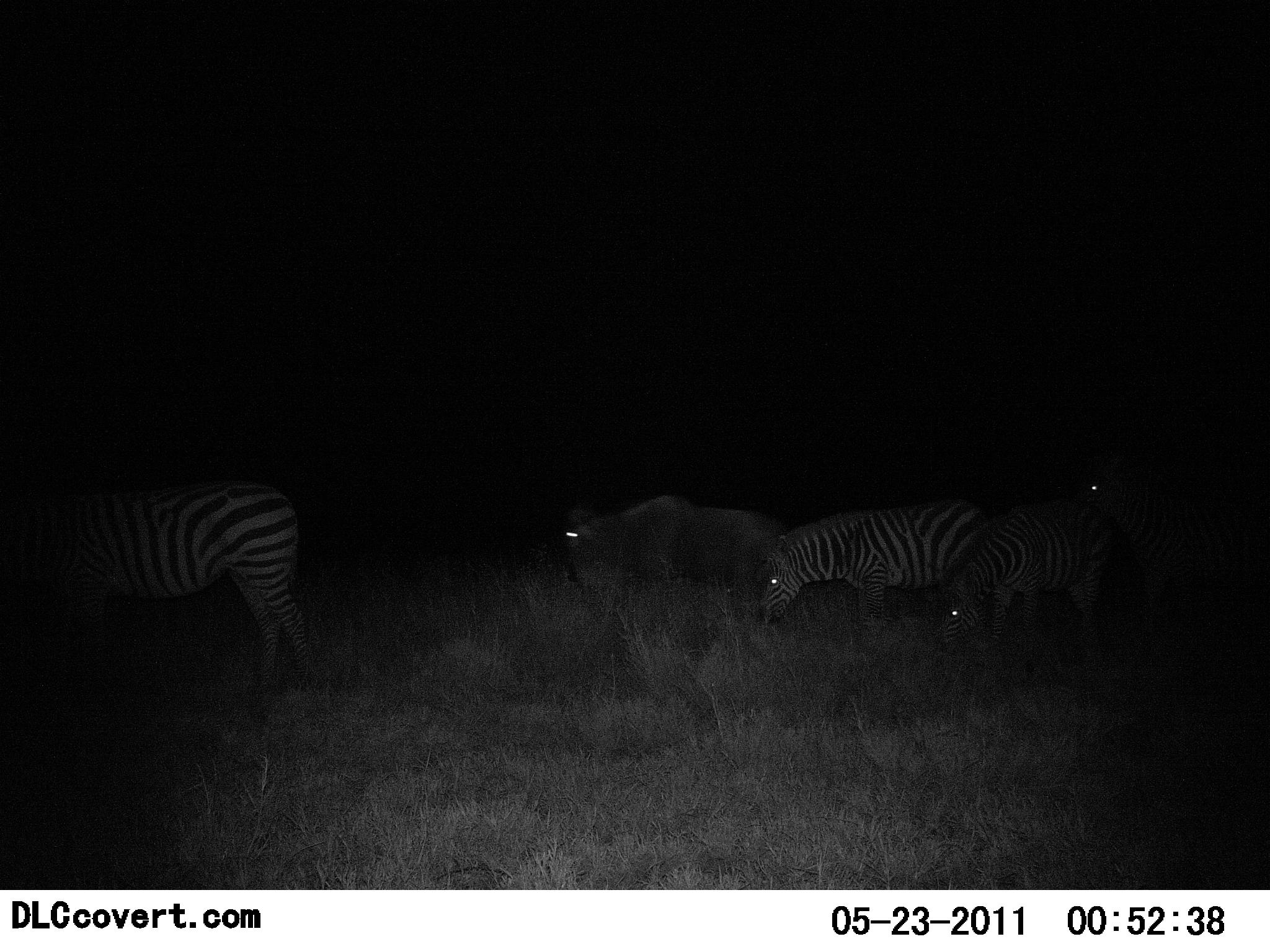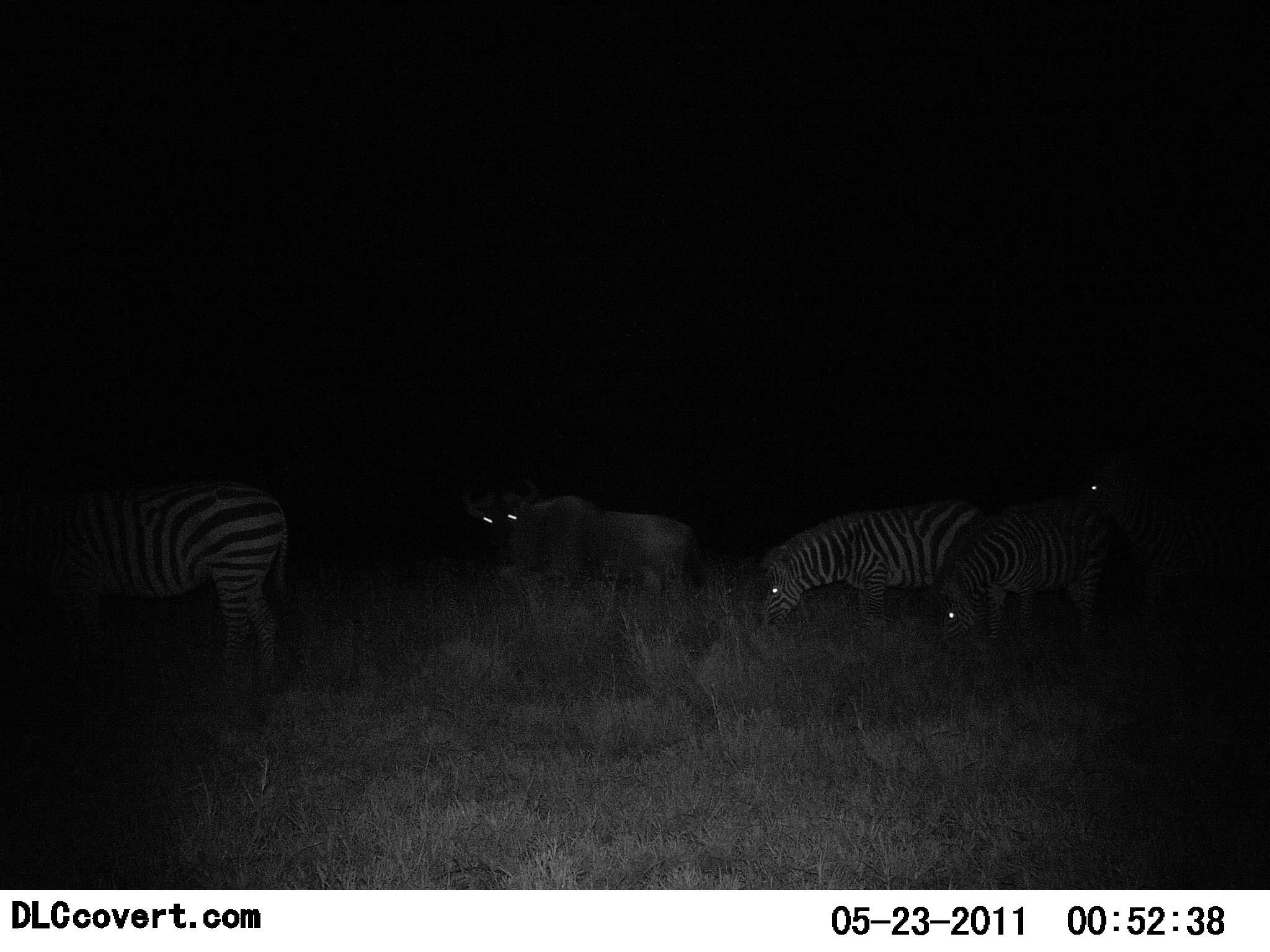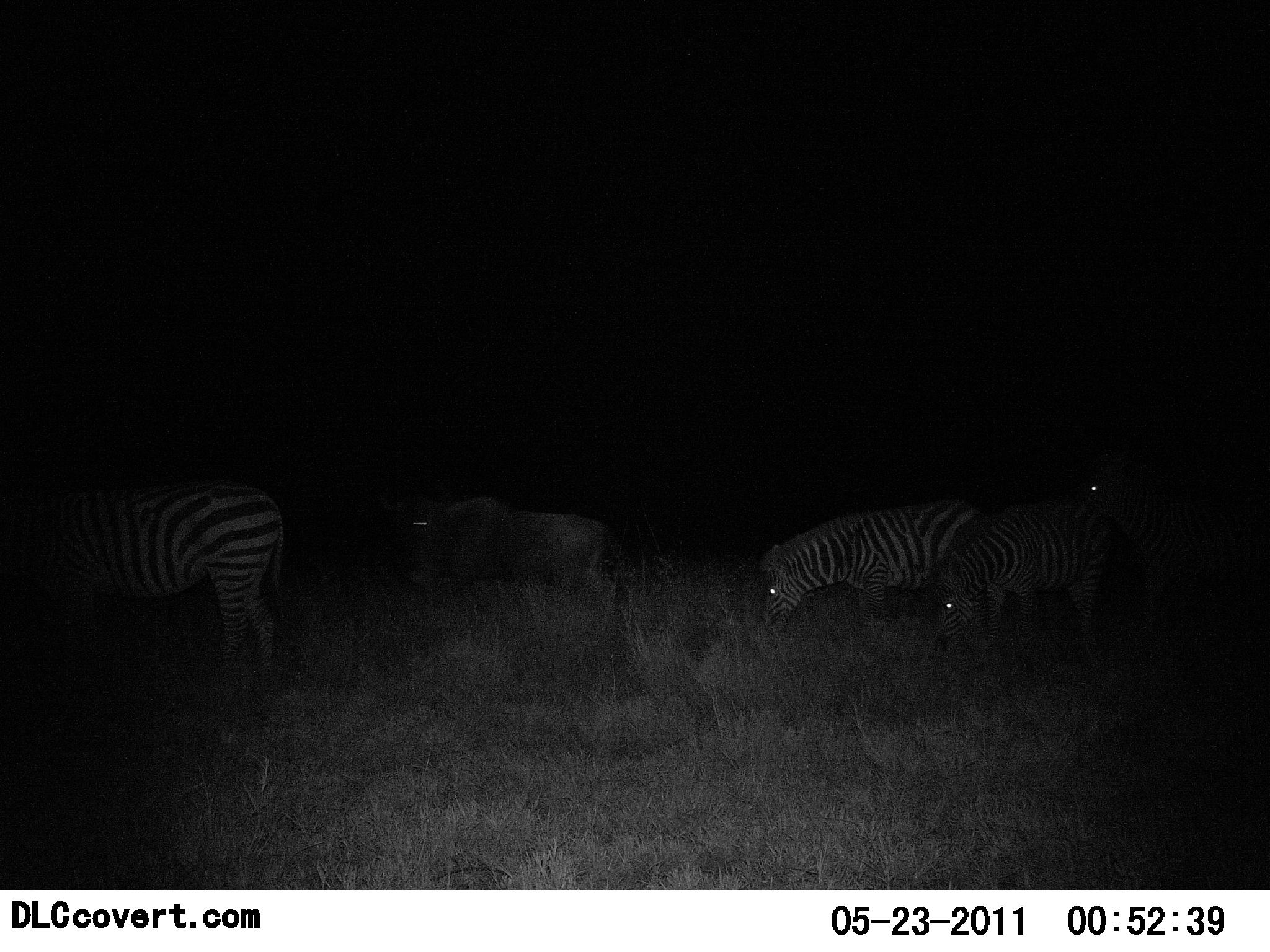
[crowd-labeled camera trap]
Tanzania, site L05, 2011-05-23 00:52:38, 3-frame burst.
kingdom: Animalia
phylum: Chordata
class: Mammalia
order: Artiodactyla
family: Bovidae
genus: Connochaetes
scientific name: Connochaetes taurinus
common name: blue wildebeest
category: wildebeest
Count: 1.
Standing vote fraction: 10%.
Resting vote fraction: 0%.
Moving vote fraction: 80%.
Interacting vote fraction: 0%.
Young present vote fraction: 0%.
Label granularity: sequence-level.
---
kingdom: Animalia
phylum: Chordata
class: Mammalia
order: Perissodactyla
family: Equidae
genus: Equus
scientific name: Equus quagga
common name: plains zebra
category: zebra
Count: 3.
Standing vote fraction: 36%.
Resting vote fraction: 0%.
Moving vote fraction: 21%.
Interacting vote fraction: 0%.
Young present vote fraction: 0%.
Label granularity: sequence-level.